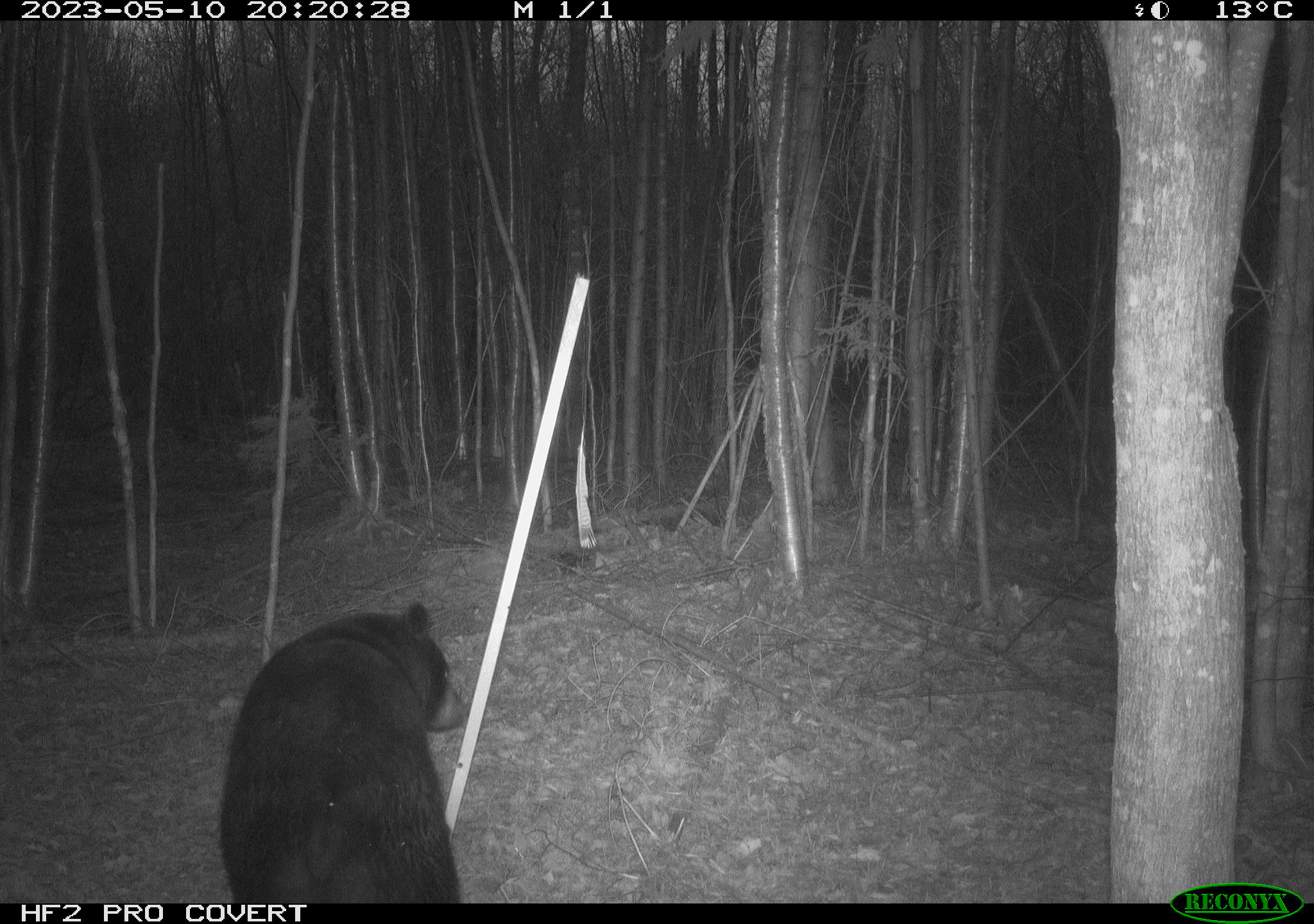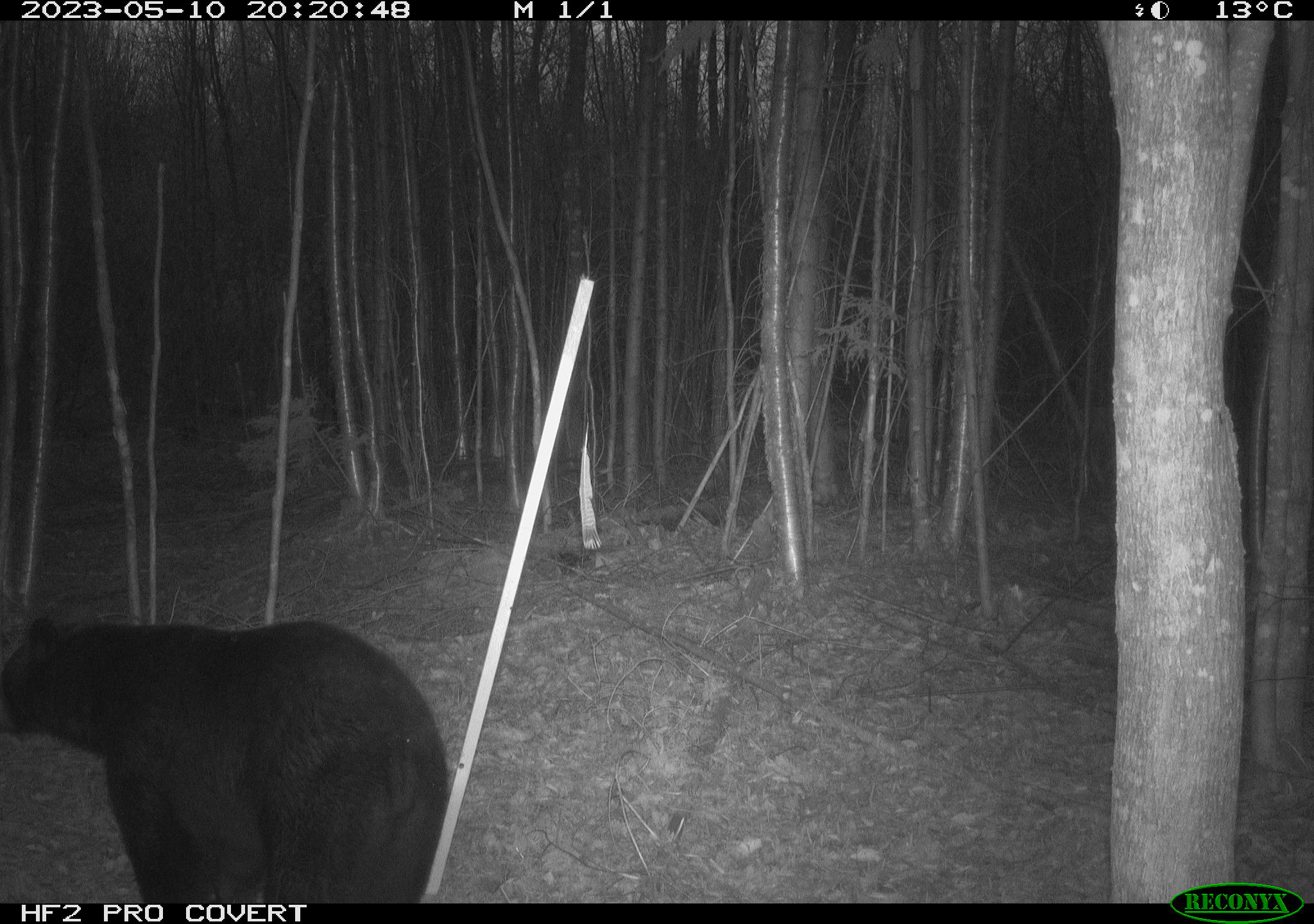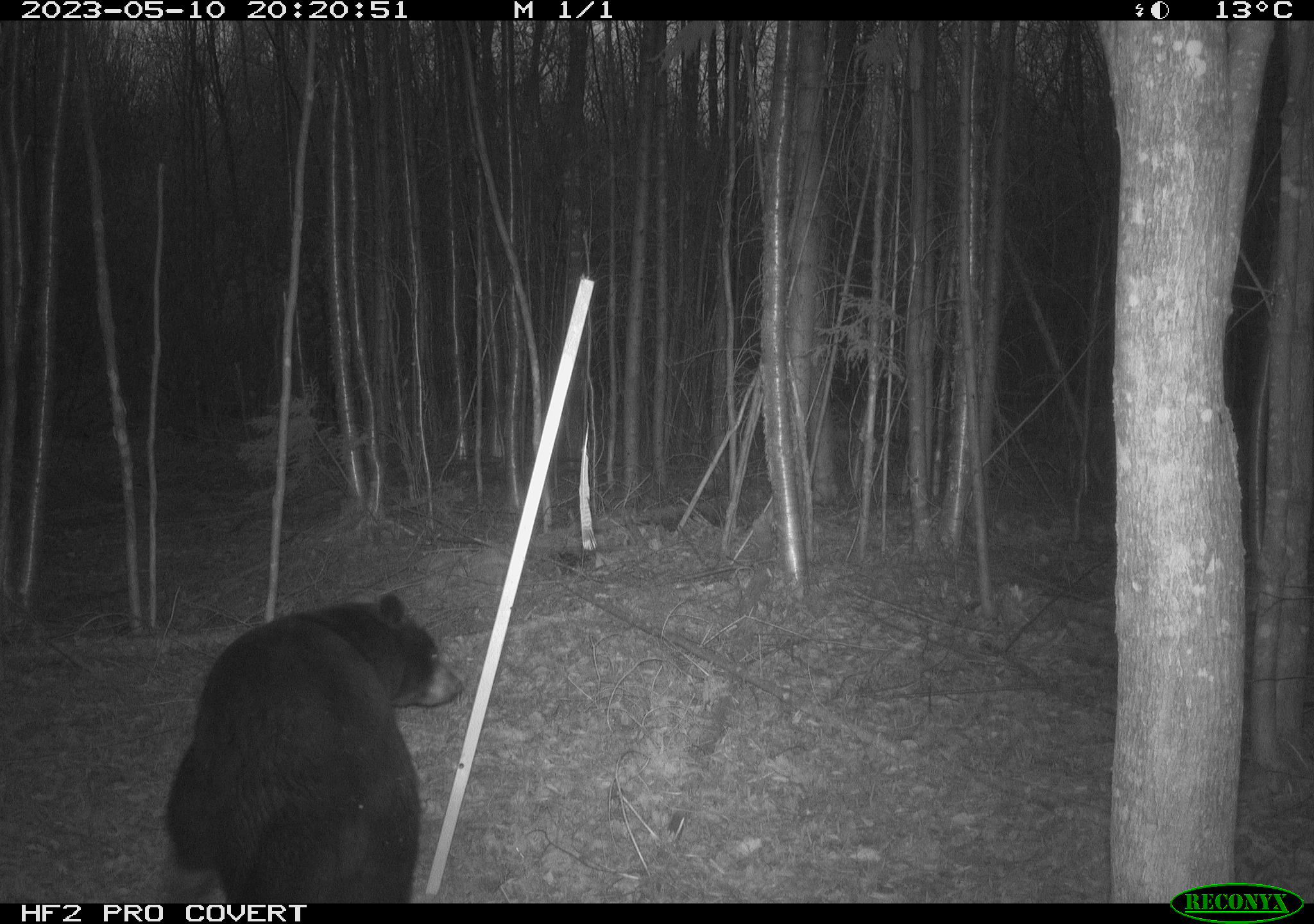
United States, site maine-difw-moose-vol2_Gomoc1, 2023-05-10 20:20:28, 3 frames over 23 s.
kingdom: Animalia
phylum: Chordata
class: Mammalia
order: Carnivora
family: Ursidae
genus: Ursus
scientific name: Ursus americanus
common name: black bear